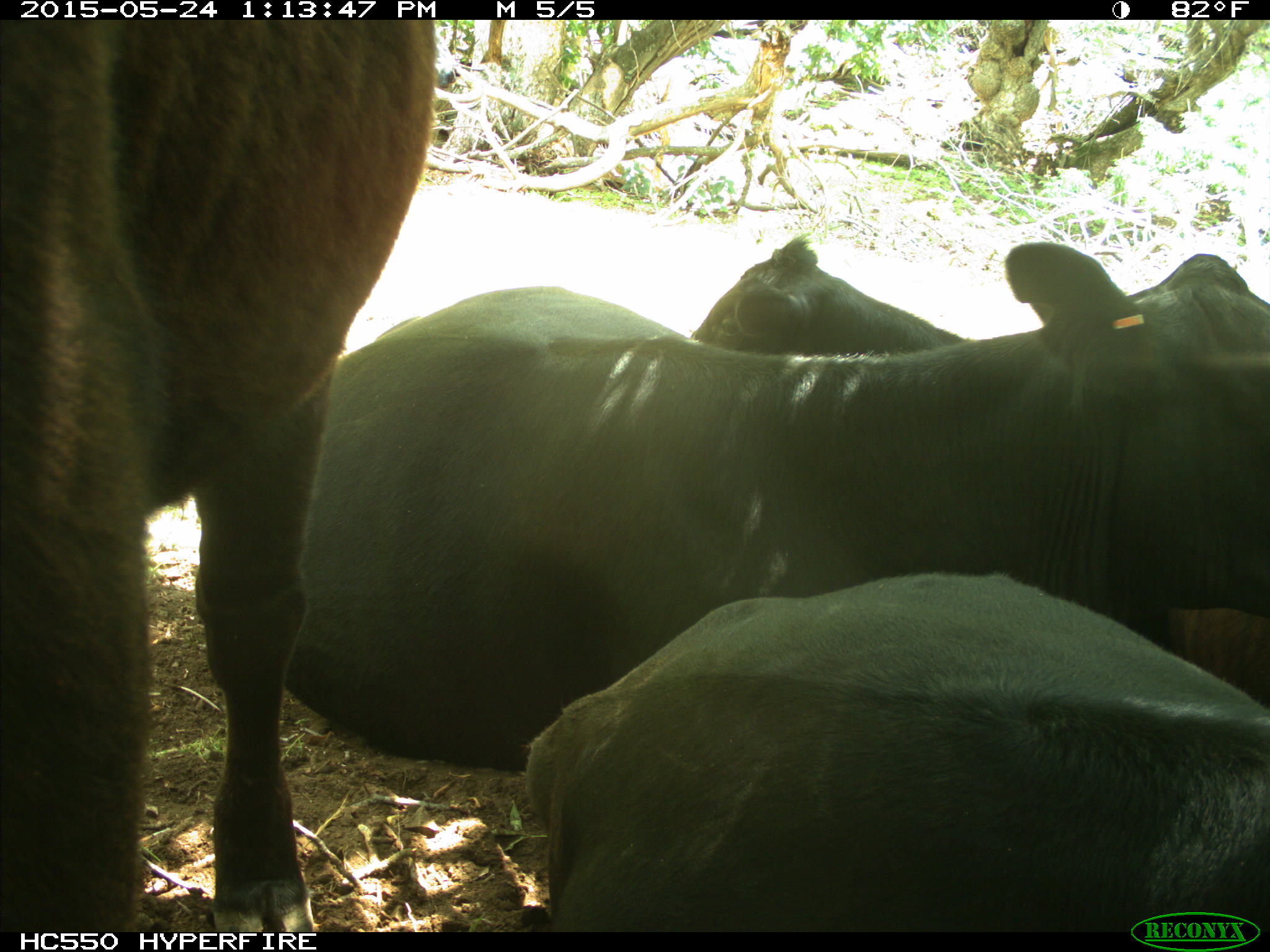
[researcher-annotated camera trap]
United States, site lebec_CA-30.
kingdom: Animalia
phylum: Chordata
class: Mammalia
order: Artiodactyla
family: Bovidae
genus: Bos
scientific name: Bos taurus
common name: domestic cow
Bos taurus (domestic cow).